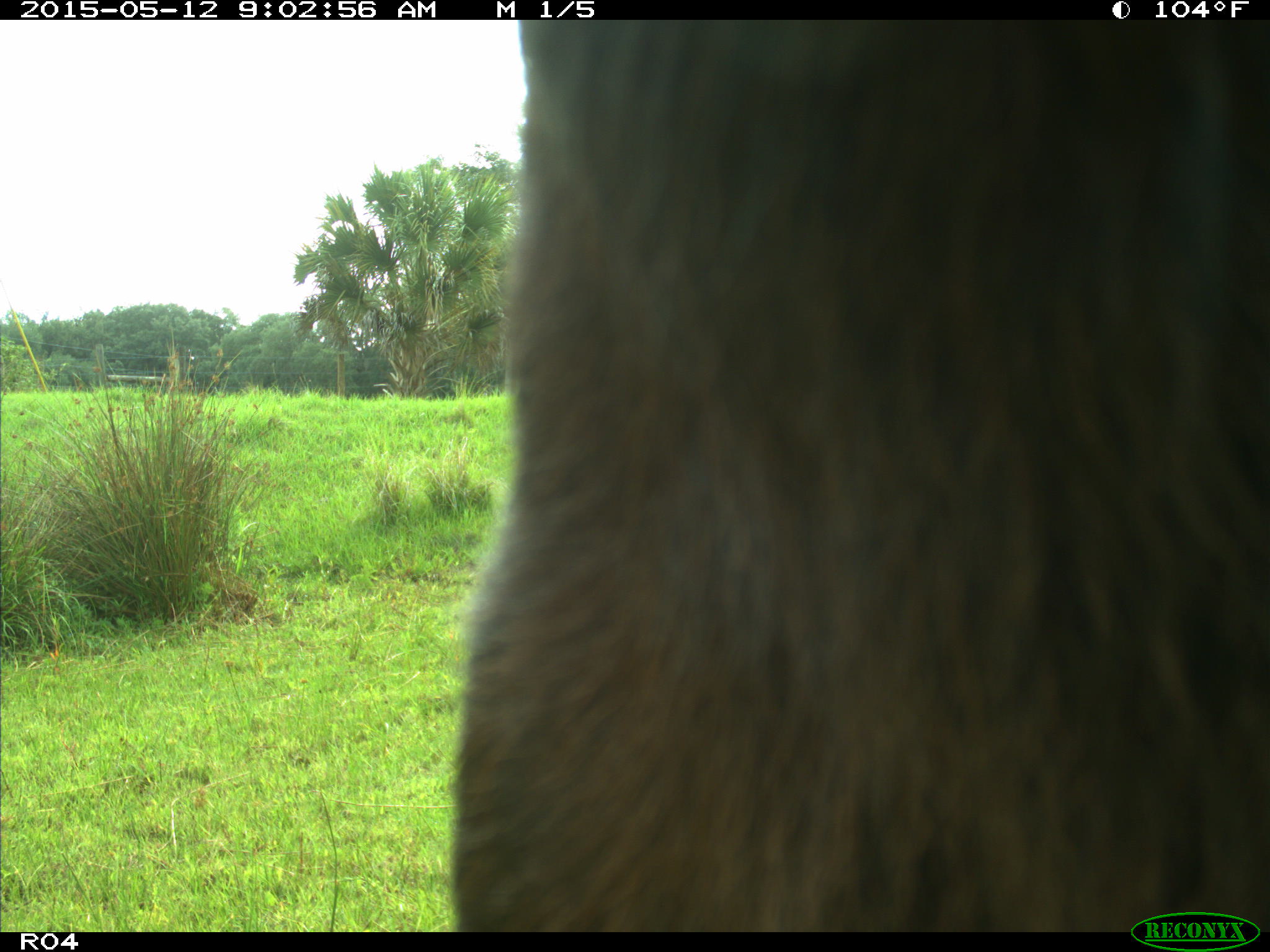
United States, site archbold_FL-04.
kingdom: Animalia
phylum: Chordata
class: Mammalia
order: Artiodactyla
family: Bovidae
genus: Bos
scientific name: Bos taurus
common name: domestic cow